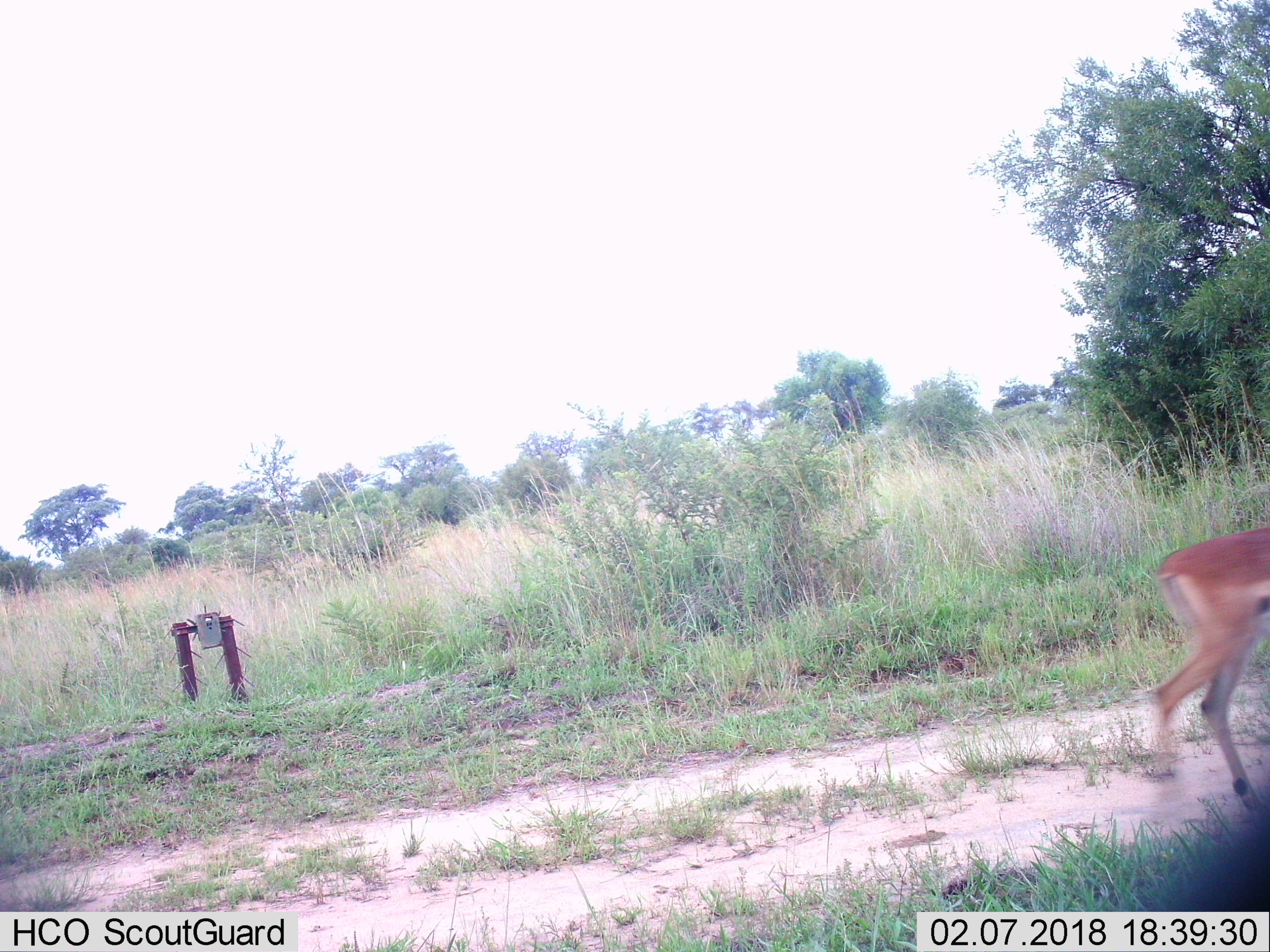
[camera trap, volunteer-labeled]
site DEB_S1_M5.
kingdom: Animalia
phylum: Chordata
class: Mammalia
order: Artiodactyla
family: Bovidae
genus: Aepyceros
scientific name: Aepyceros melampus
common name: impala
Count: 1.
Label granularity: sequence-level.